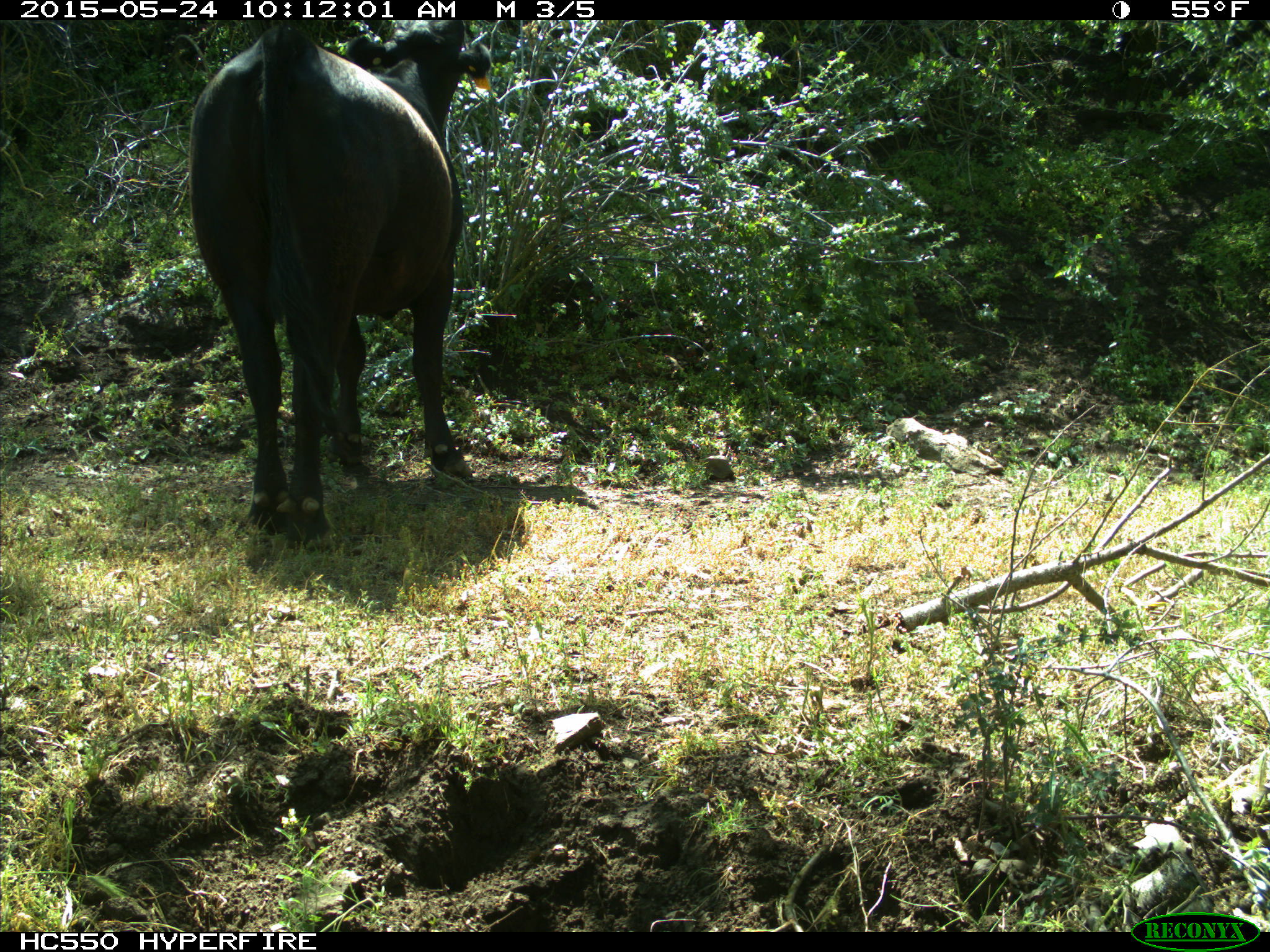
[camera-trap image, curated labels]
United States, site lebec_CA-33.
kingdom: Animalia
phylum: Chordata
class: Mammalia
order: Artiodactyla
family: Bovidae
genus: Bos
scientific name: Bos taurus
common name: domestic cow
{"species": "Bos taurus (domestic cow)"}